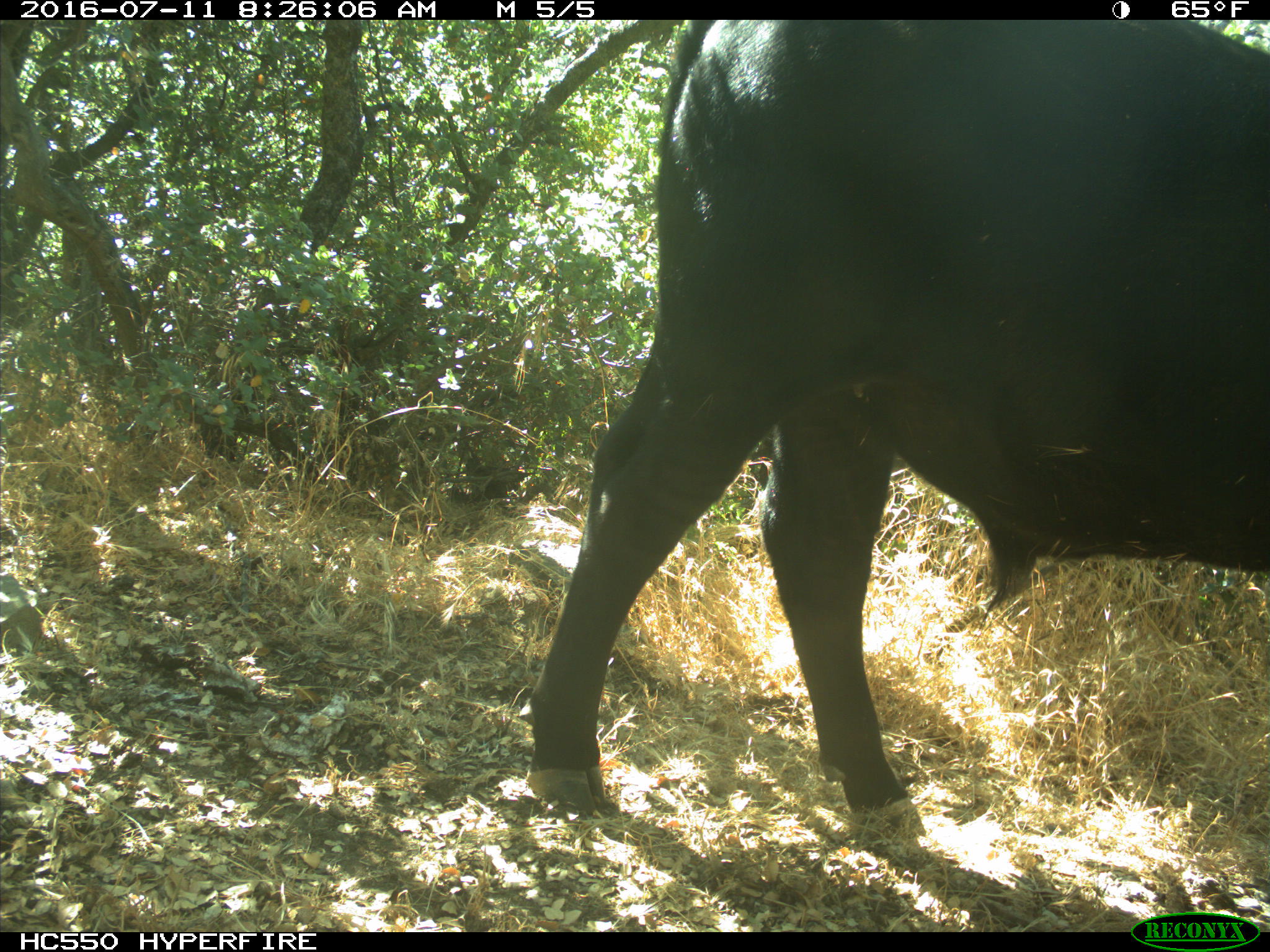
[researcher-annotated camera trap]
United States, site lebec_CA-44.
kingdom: Animalia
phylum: Chordata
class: Mammalia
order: Artiodactyla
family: Bovidae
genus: Bos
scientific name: Bos taurus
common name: domestic cow